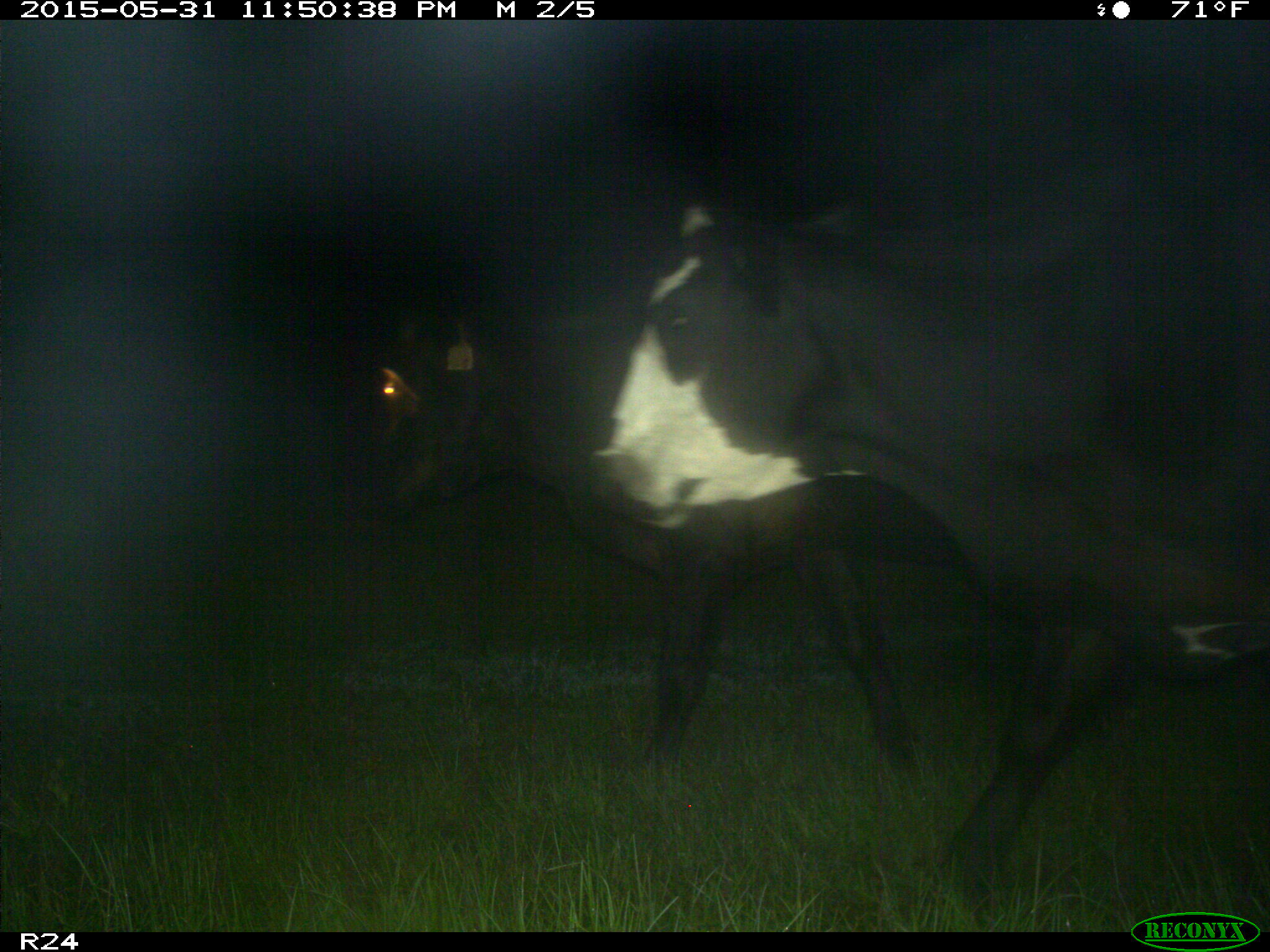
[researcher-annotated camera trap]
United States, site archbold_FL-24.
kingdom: Animalia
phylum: Chordata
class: Mammalia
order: Artiodactyla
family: Bovidae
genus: Bos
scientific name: Bos taurus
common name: domestic cow